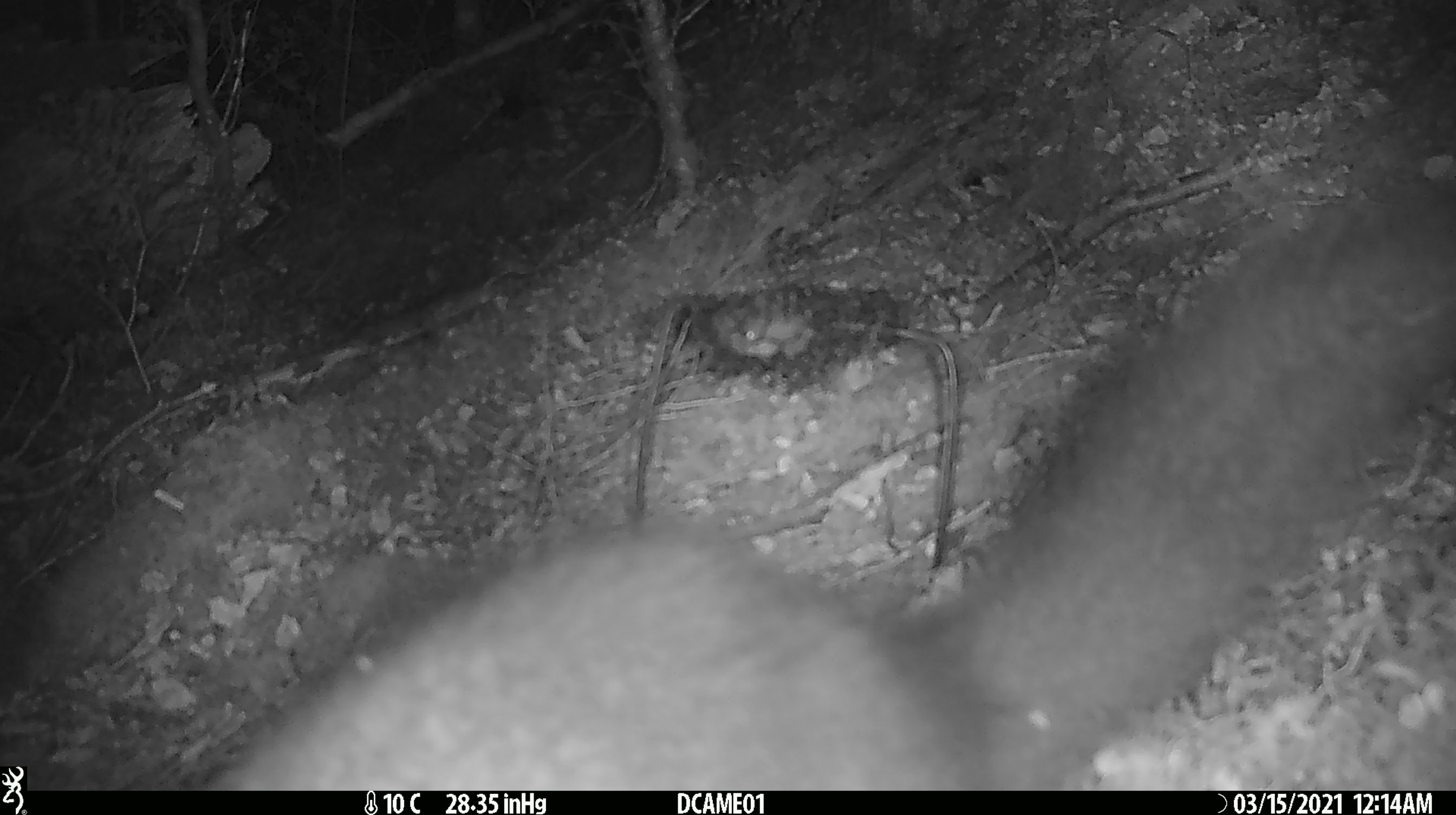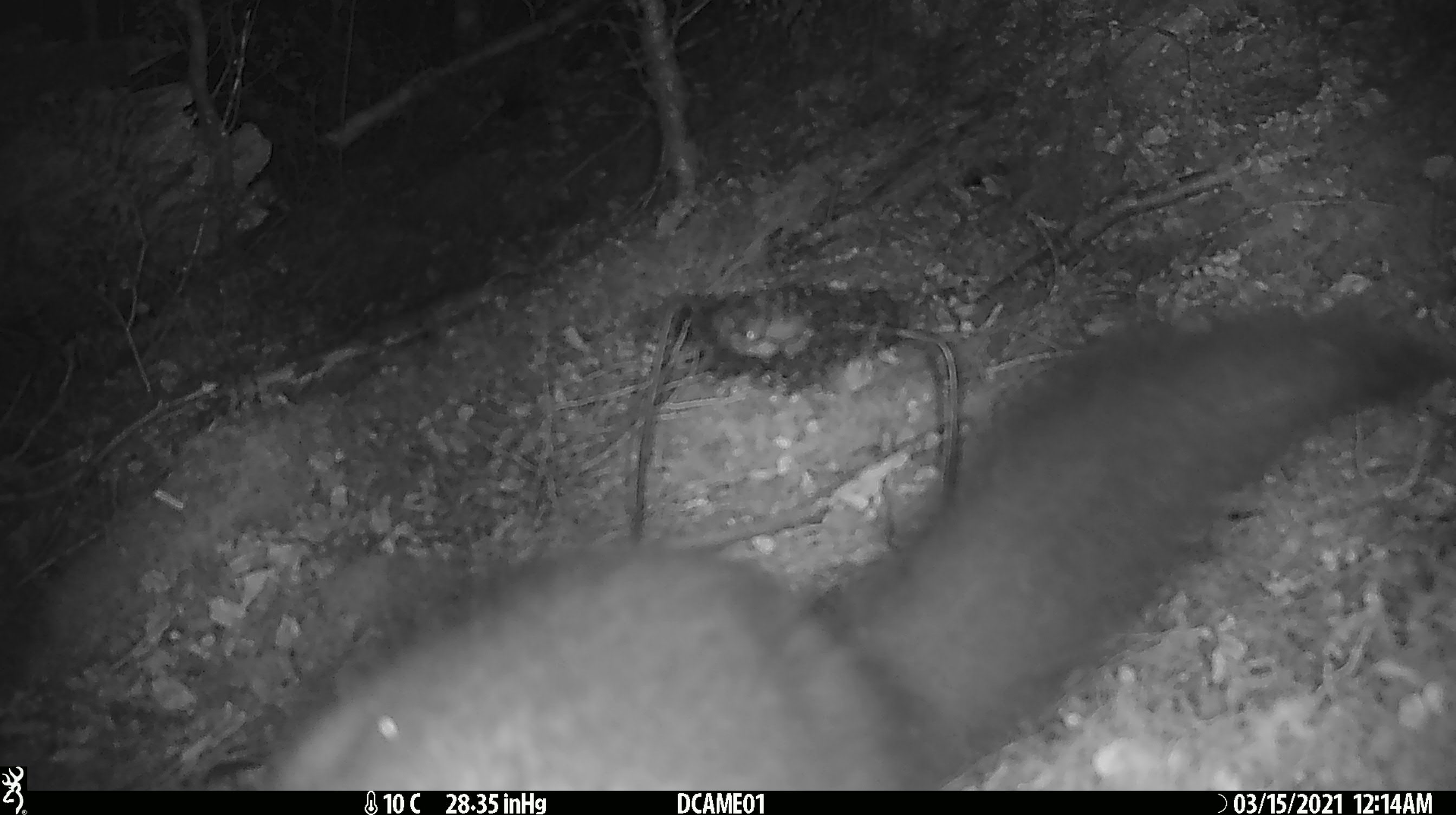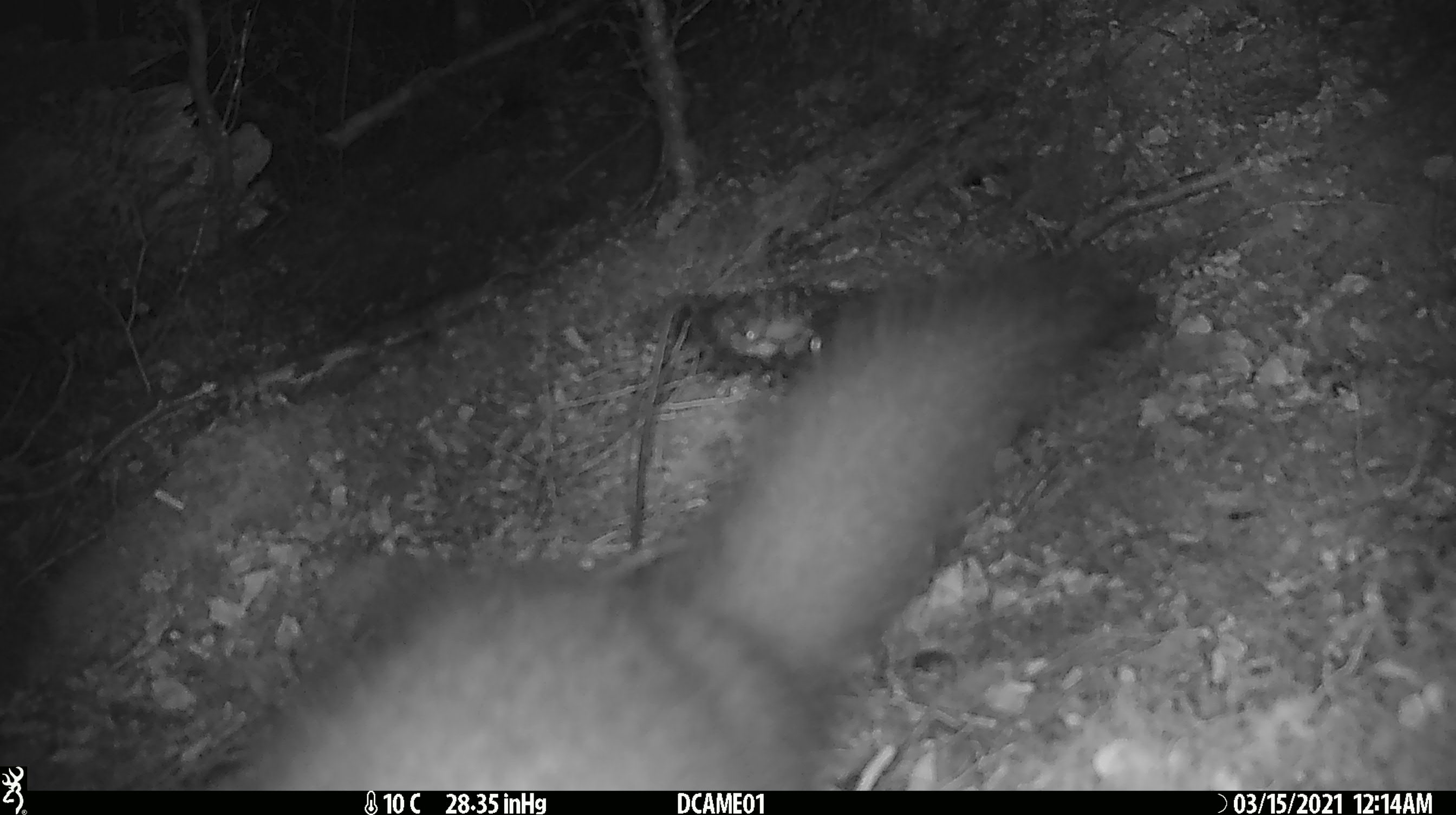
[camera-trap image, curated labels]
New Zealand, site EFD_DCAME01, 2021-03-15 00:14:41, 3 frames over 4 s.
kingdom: Animalia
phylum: Chordata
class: Mammalia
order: Diprotodontia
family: Phalangeridae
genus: Trichosurus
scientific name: Trichosurus vulpecula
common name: common brushtail possum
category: possum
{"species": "possum (common brushtail possum) (Trichosurus vulpecula)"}